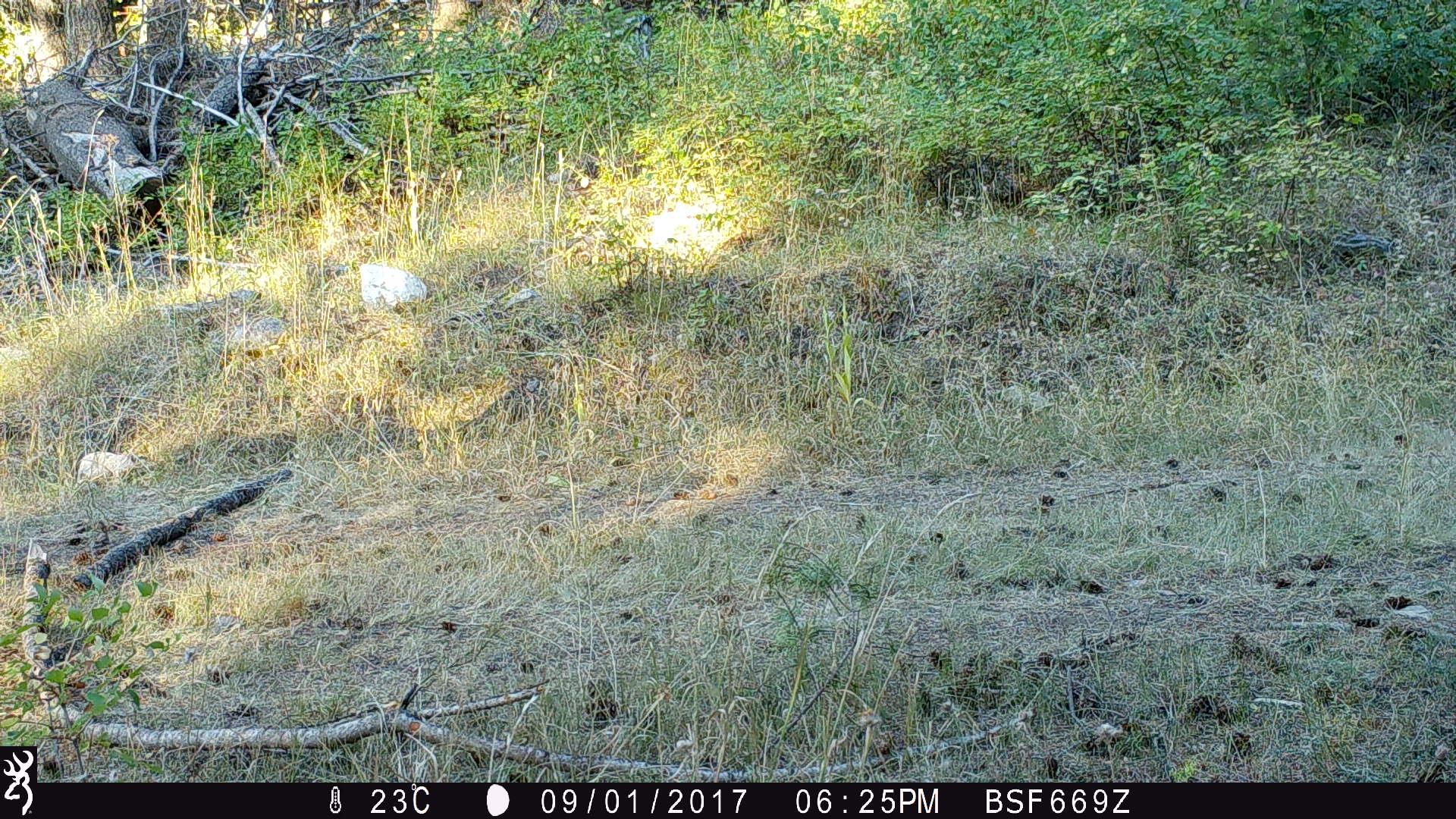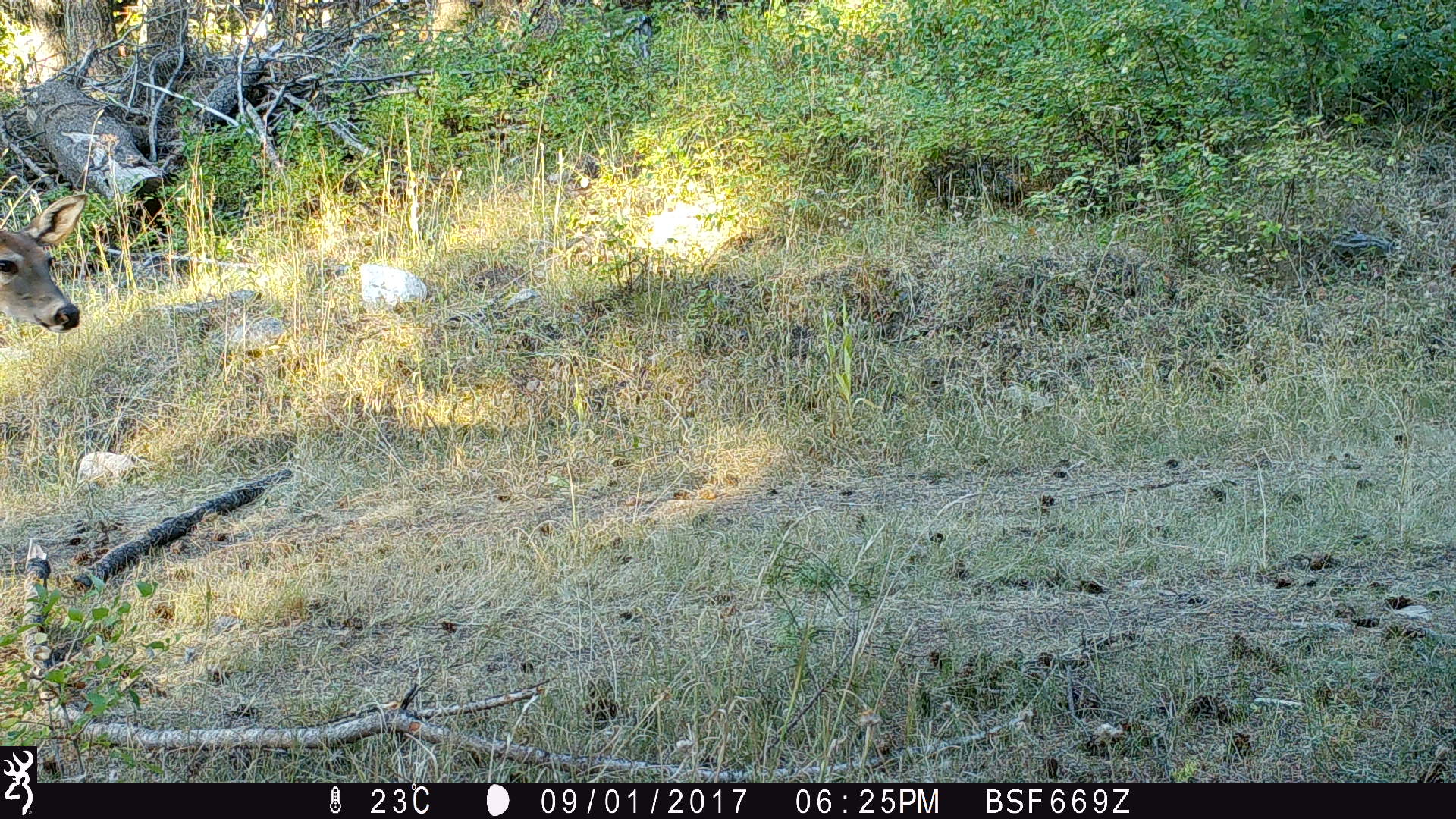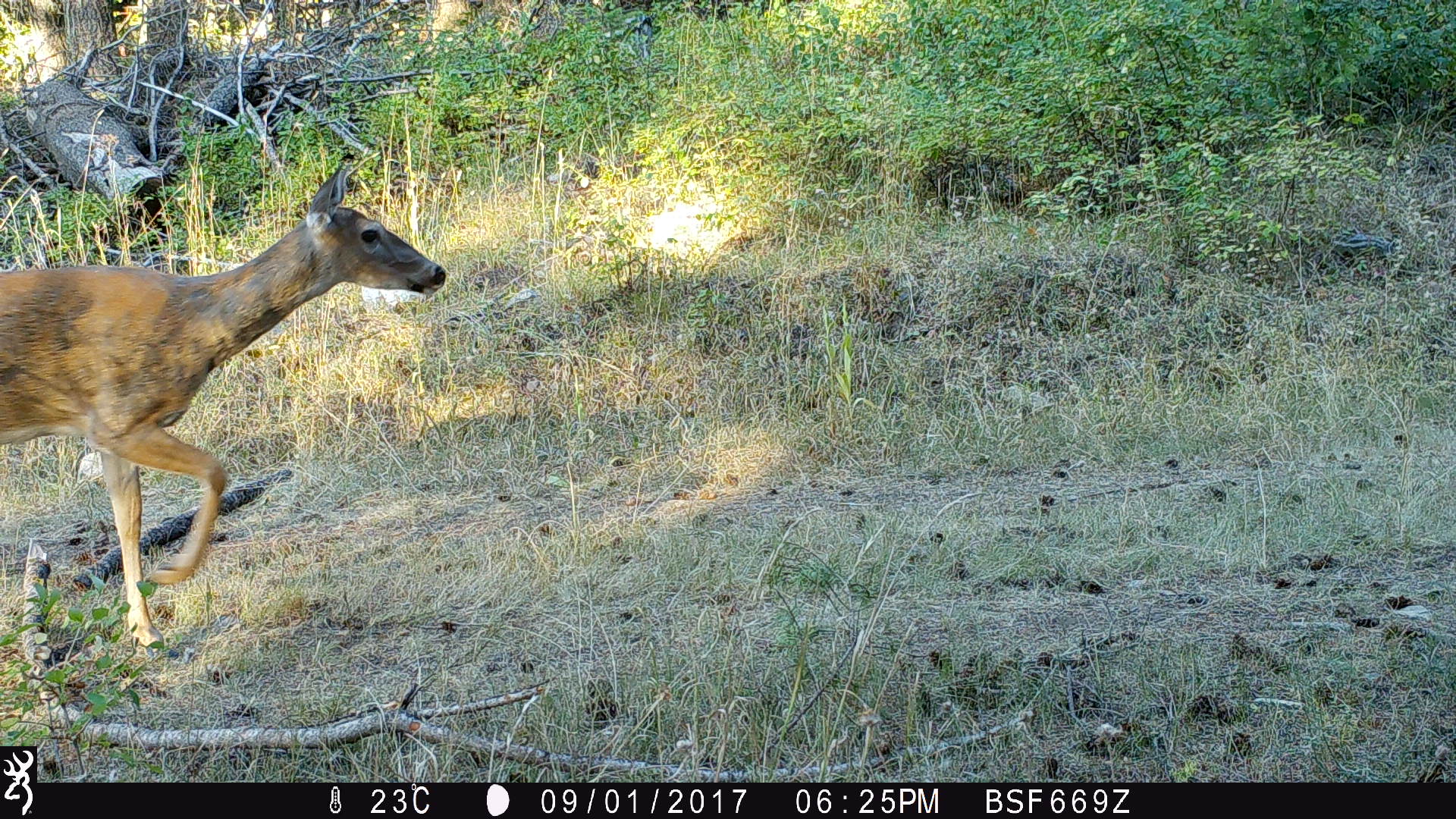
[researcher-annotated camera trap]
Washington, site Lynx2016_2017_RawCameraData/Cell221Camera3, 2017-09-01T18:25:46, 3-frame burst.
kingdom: Animalia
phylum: Chordata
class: Mammalia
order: Artiodactyla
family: Cervidae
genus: Odocoileus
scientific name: Odocoileus virginianus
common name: white-tailed deer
Odocoileus virginianus (white-tailed deer). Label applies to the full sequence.